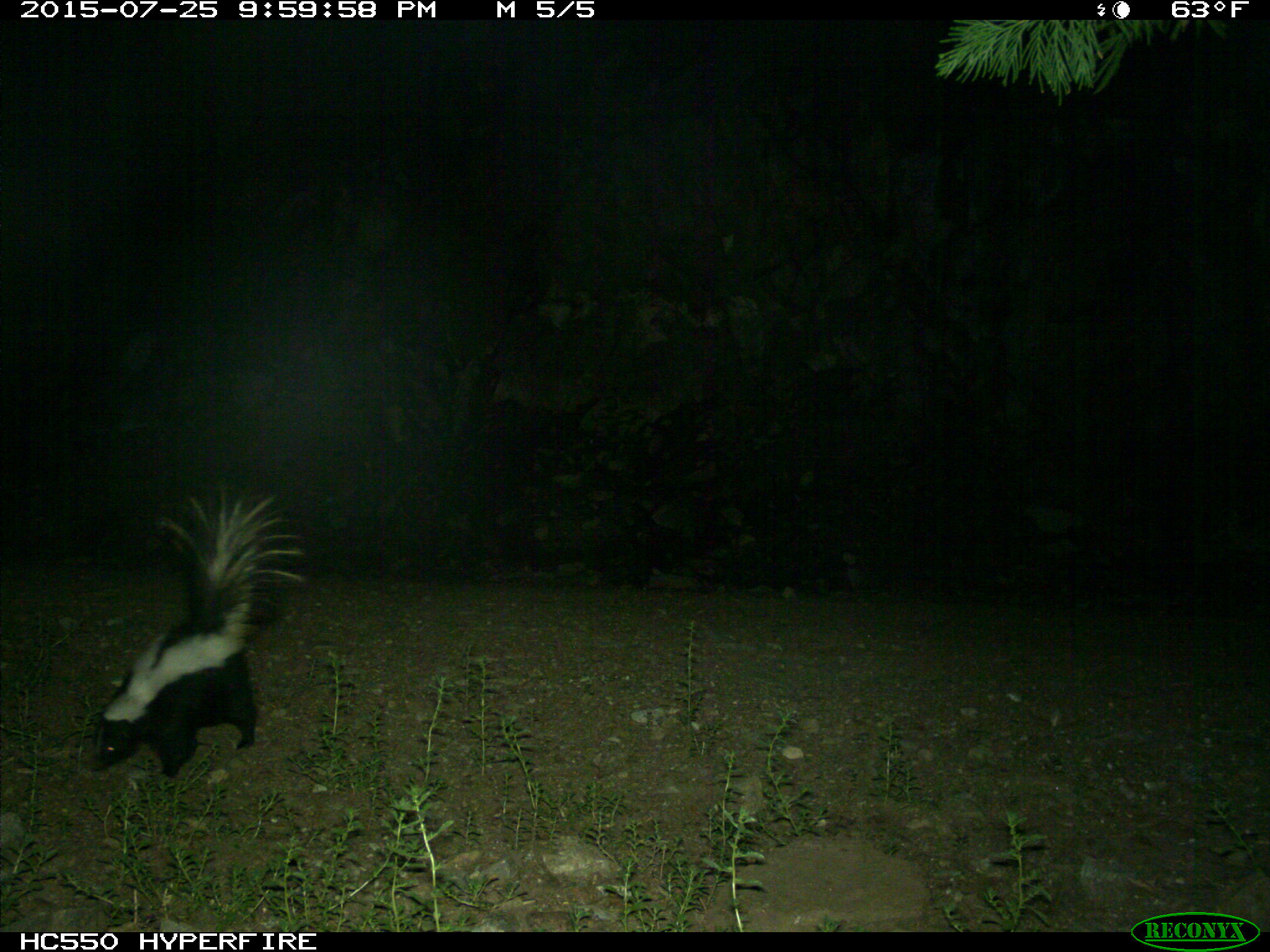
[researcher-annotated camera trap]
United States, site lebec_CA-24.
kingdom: Animalia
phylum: Chordata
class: Mammalia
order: Carnivora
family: Mephitidae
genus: Mephitis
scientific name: Mephitis mephitis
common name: striped skunk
Mephitis mephitis (striped skunk).